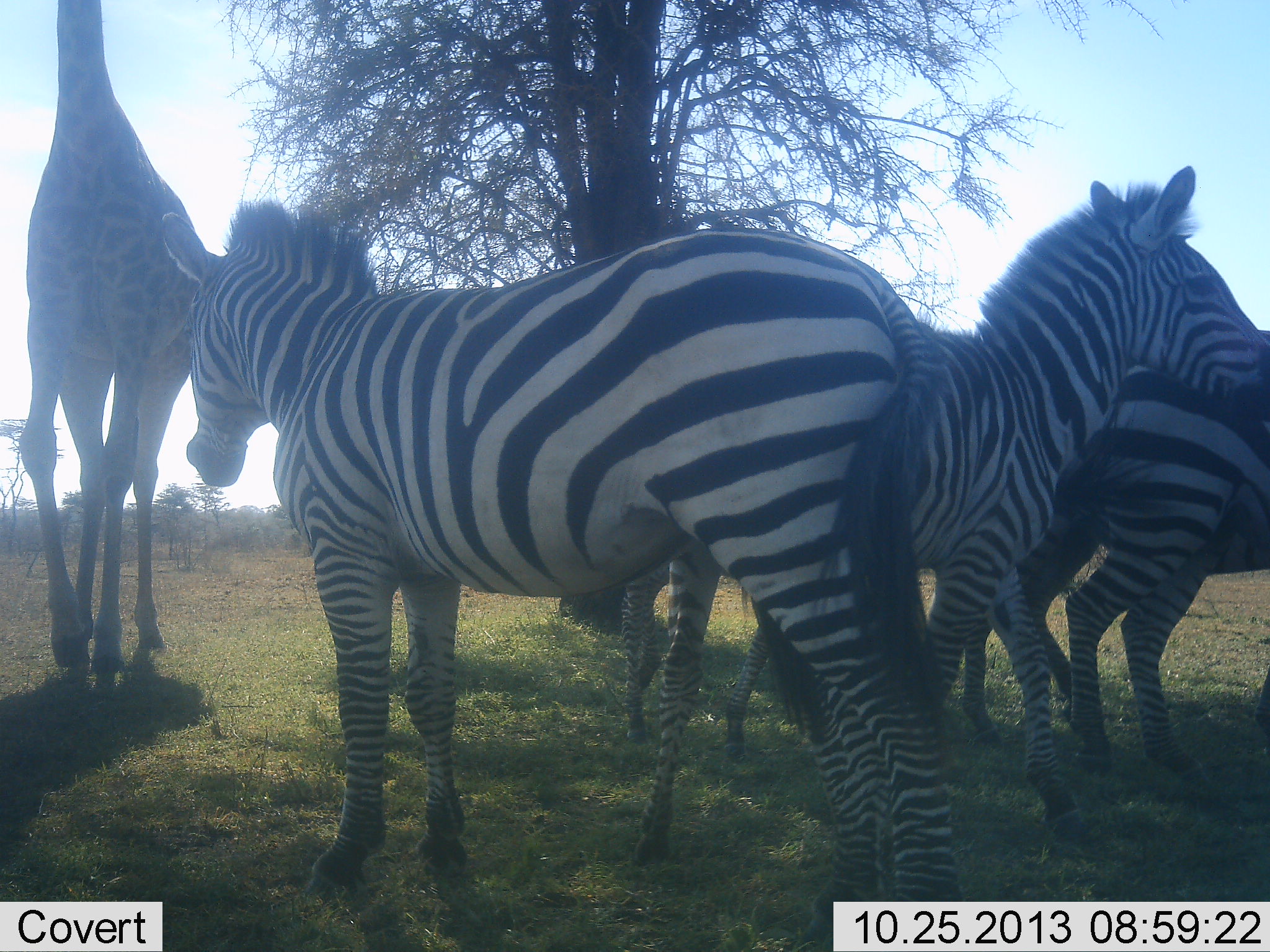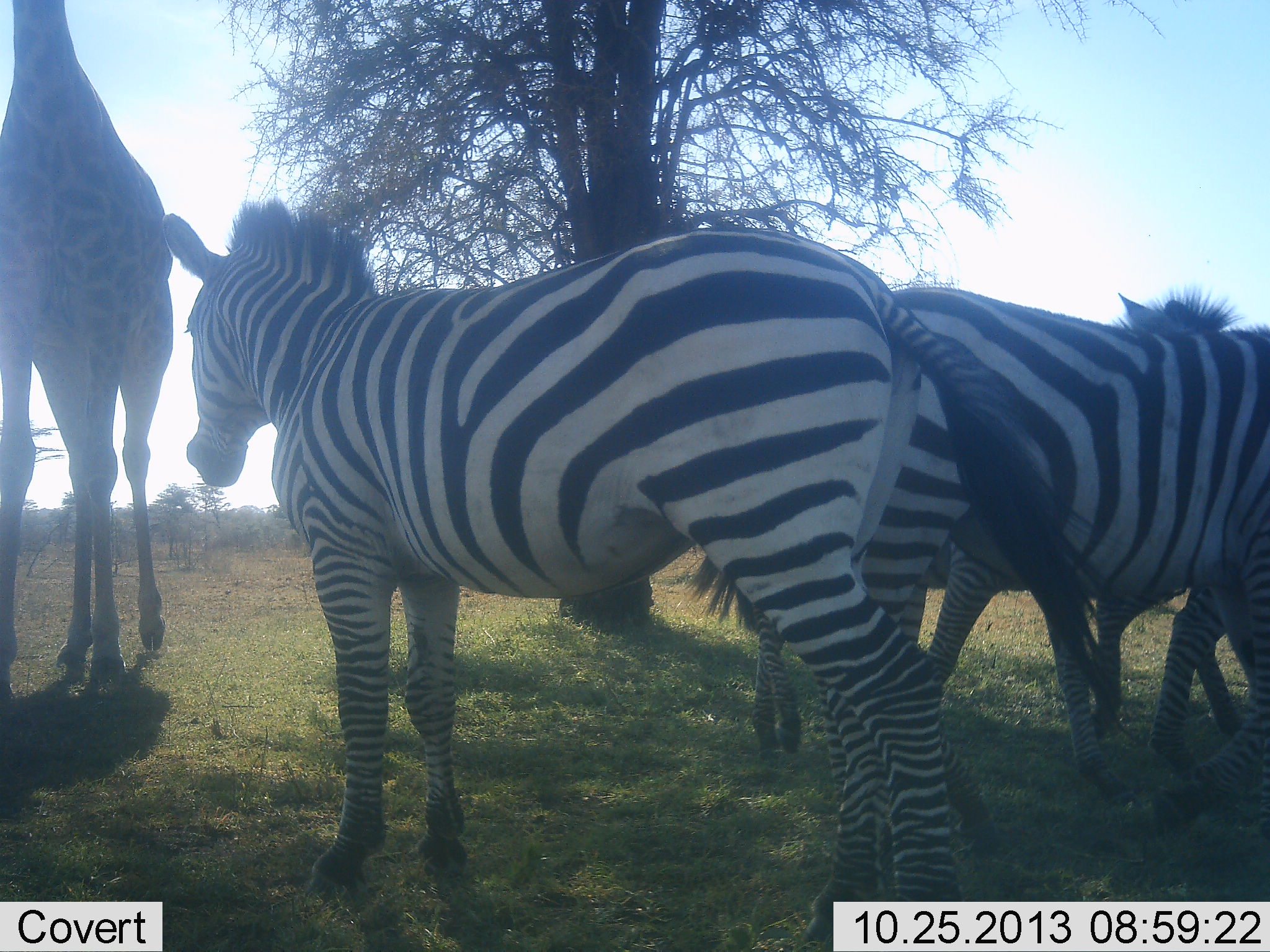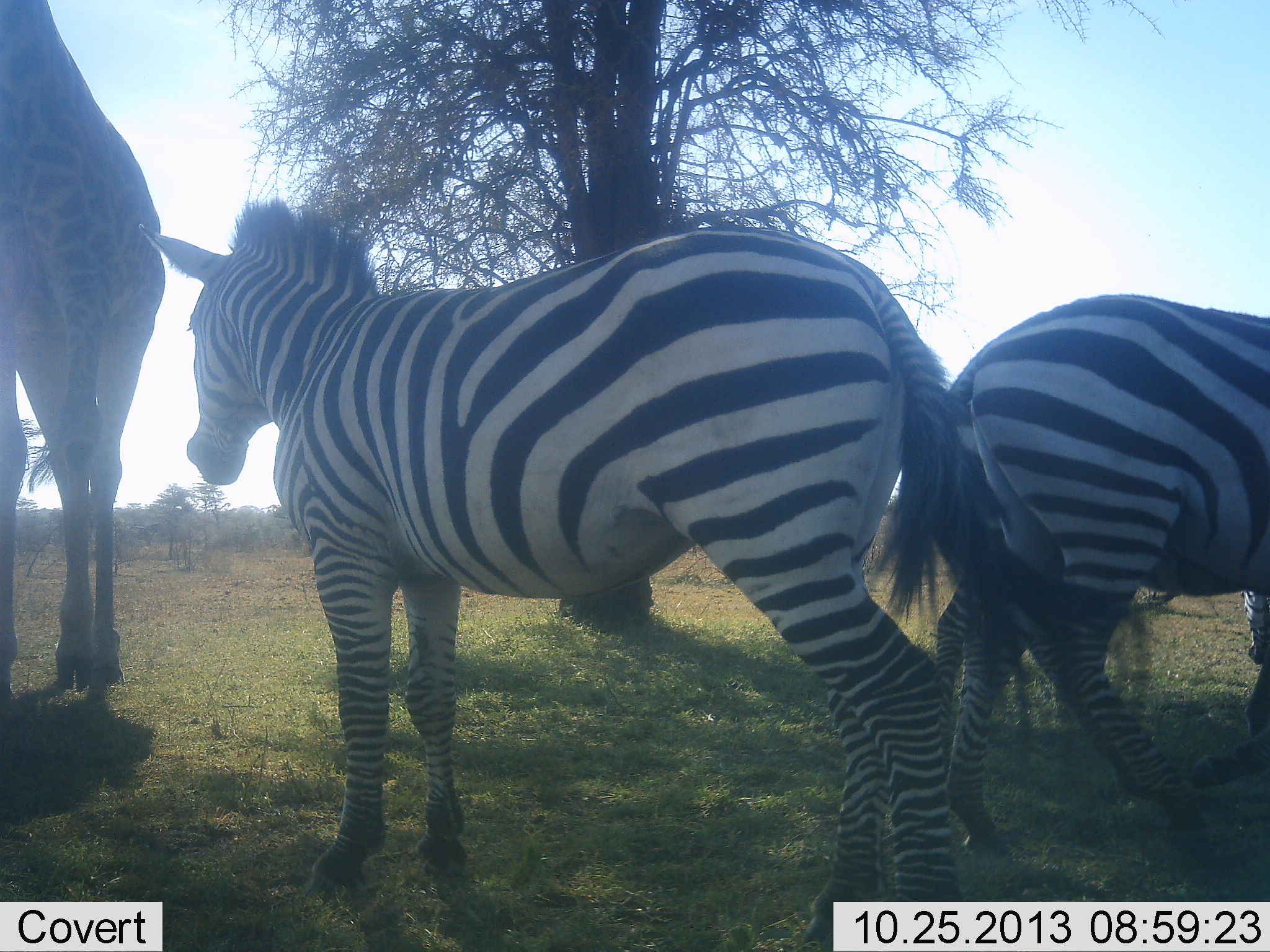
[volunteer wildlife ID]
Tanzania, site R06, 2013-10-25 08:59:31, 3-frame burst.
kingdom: Animalia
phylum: Chordata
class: Mammalia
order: Artiodactyla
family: Giraffidae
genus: Giraffa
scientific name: Giraffa camelopardalis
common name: giraffe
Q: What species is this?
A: Giraffe (Giraffa camelopardalis).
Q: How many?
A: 1.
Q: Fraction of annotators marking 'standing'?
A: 36%.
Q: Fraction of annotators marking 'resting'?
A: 0%.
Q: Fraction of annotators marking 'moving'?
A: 67%.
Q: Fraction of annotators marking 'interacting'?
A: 0%.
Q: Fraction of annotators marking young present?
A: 0%.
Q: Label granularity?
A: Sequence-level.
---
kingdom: Animalia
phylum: Chordata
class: Mammalia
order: Perissodactyla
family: Equidae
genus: Equus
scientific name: Equus quagga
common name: plains zebra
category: zebra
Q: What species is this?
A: Zebra (plains zebra) (Equus quagga).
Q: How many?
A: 4.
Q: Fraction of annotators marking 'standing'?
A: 91%.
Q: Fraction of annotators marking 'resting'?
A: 6%.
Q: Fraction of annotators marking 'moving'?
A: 47%.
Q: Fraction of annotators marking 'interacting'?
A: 6%.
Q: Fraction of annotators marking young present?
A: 9%.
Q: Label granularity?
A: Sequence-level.